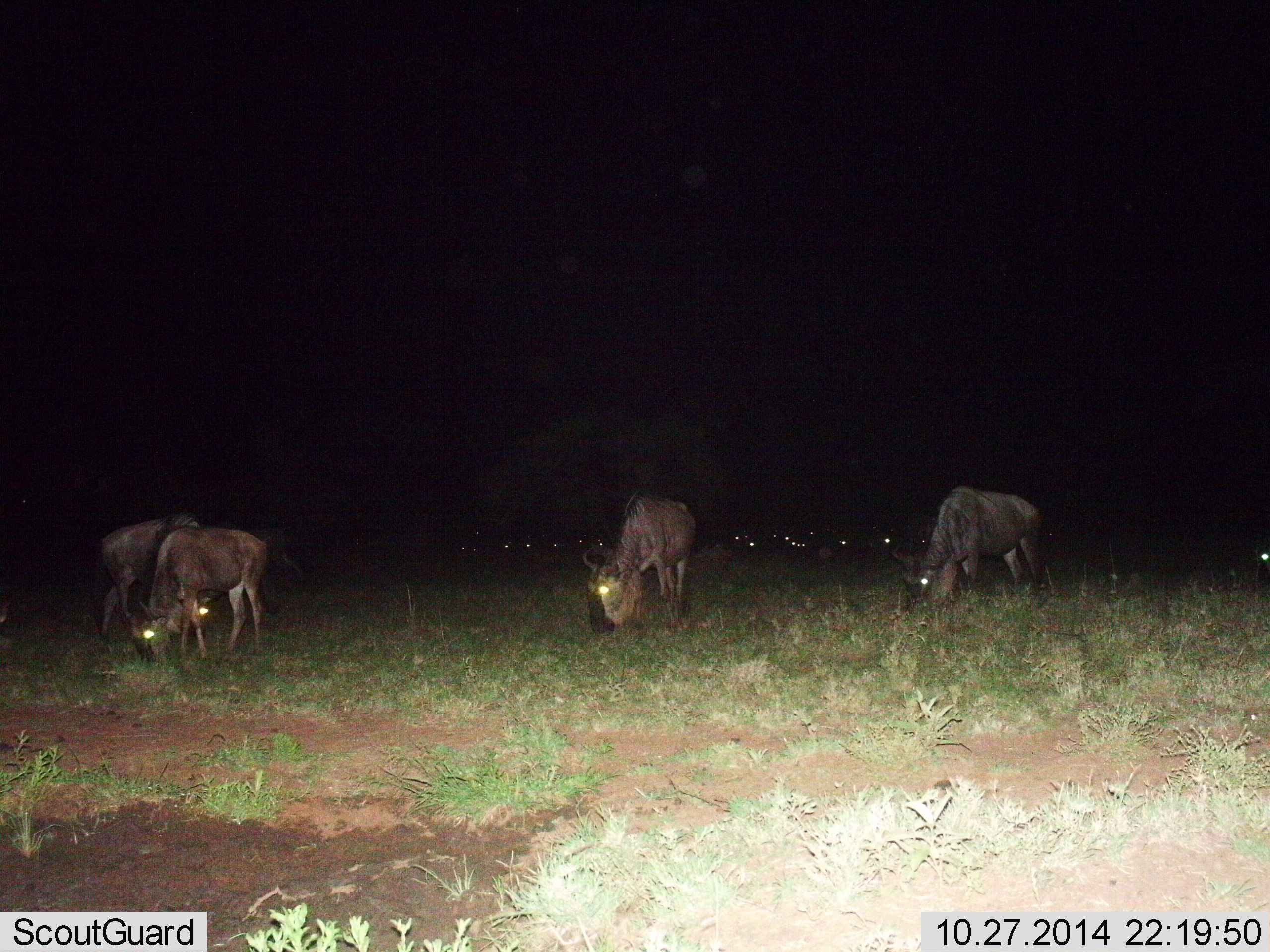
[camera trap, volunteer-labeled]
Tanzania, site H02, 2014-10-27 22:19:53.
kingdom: Animalia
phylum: Chordata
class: Mammalia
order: Artiodactyla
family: Bovidae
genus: Connochaetes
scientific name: Connochaetes taurinus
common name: blue wildebeest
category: wildebeest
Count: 11-50.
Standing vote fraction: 20%.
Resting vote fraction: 0%.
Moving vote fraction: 0%.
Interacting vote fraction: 0%.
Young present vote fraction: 0%.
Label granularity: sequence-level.